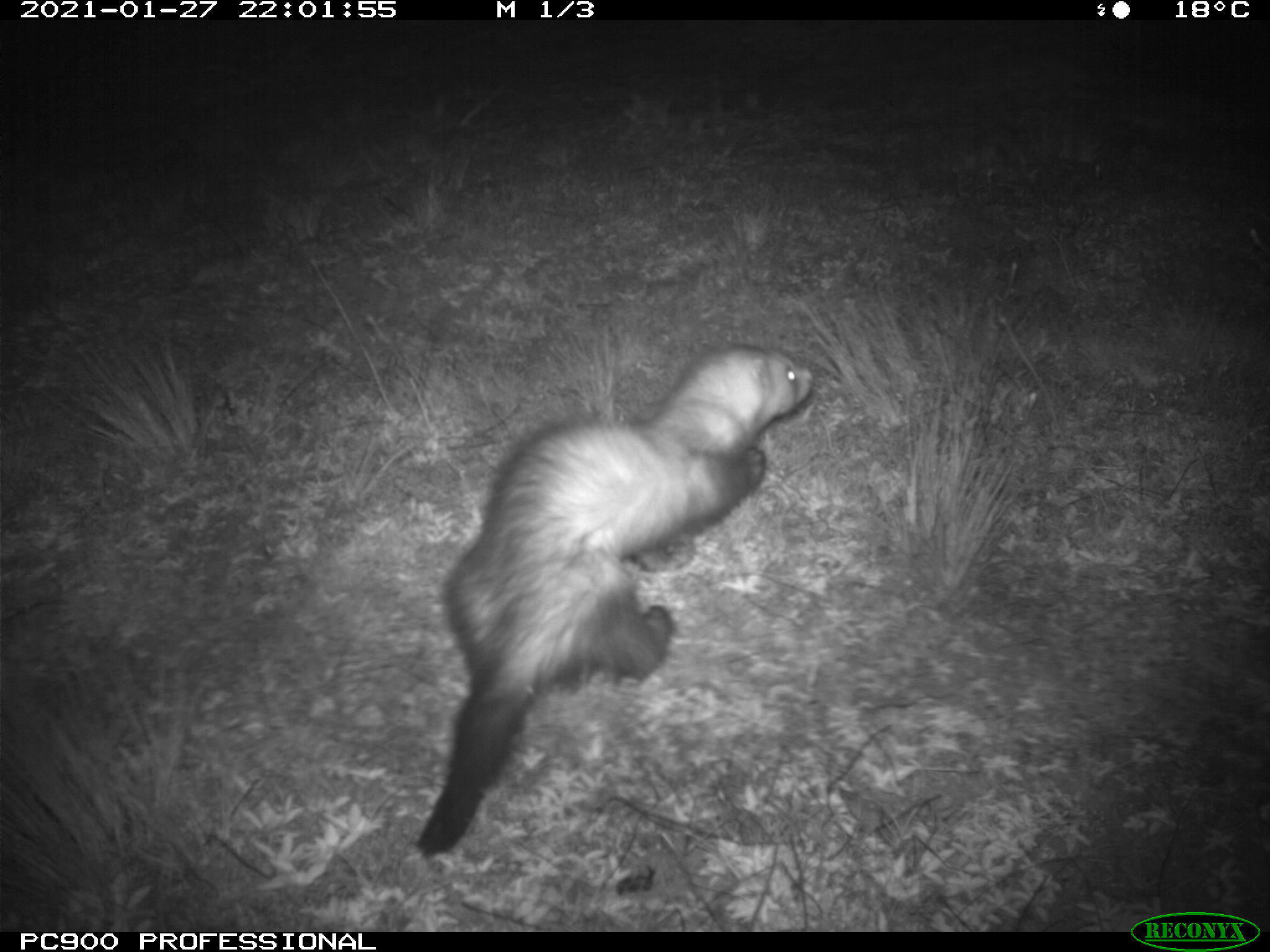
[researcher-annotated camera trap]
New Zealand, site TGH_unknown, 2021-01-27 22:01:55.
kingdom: Animalia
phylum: Chordata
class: Mammalia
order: Carnivora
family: Mustelidae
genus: Mustela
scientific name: Mustela furo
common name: ferret